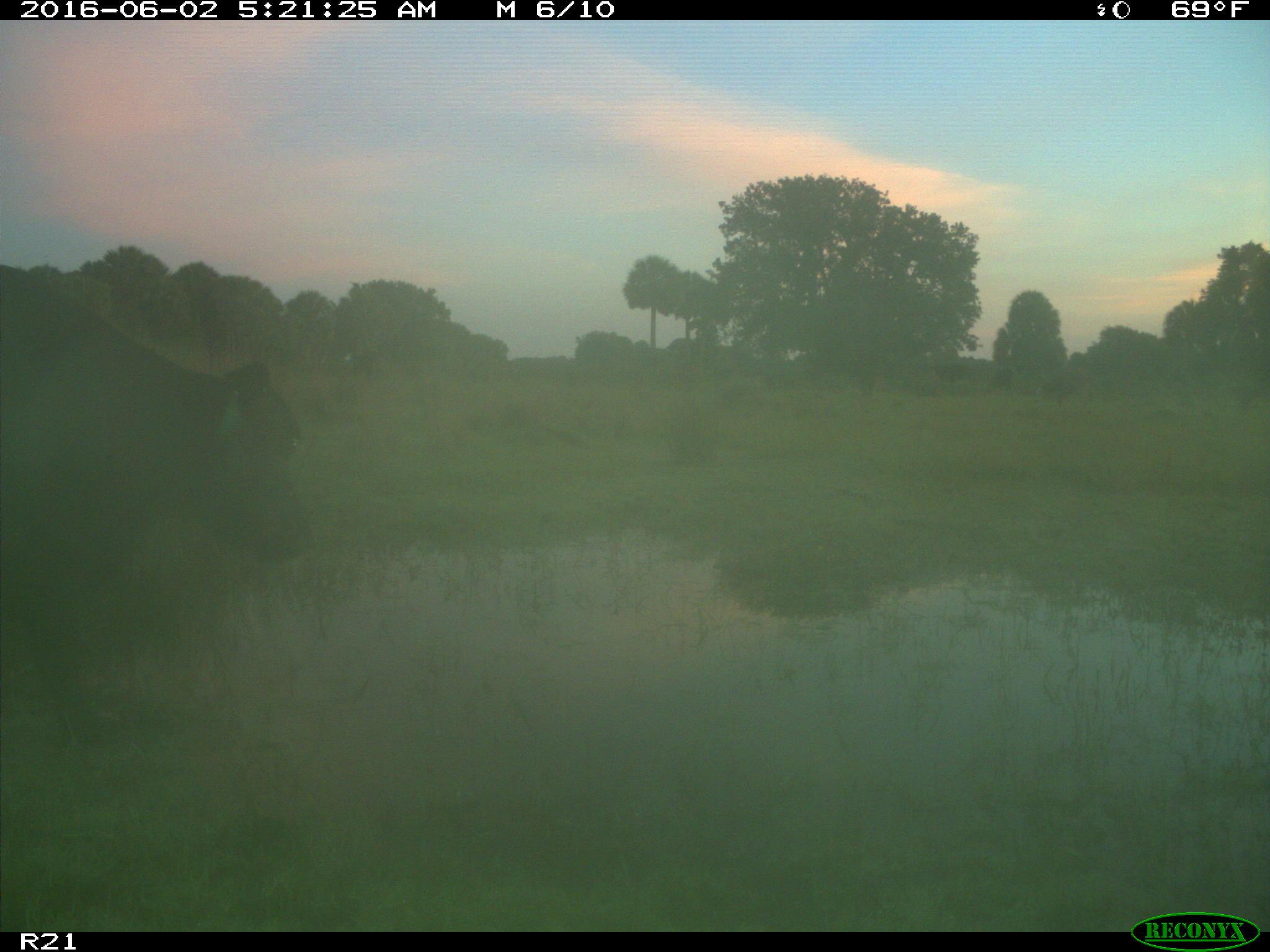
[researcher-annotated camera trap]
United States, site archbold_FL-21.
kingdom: Animalia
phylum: Chordata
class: Mammalia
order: Artiodactyla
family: Bovidae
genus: Bos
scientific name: Bos taurus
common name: domestic cow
Bos taurus (domestic cow).